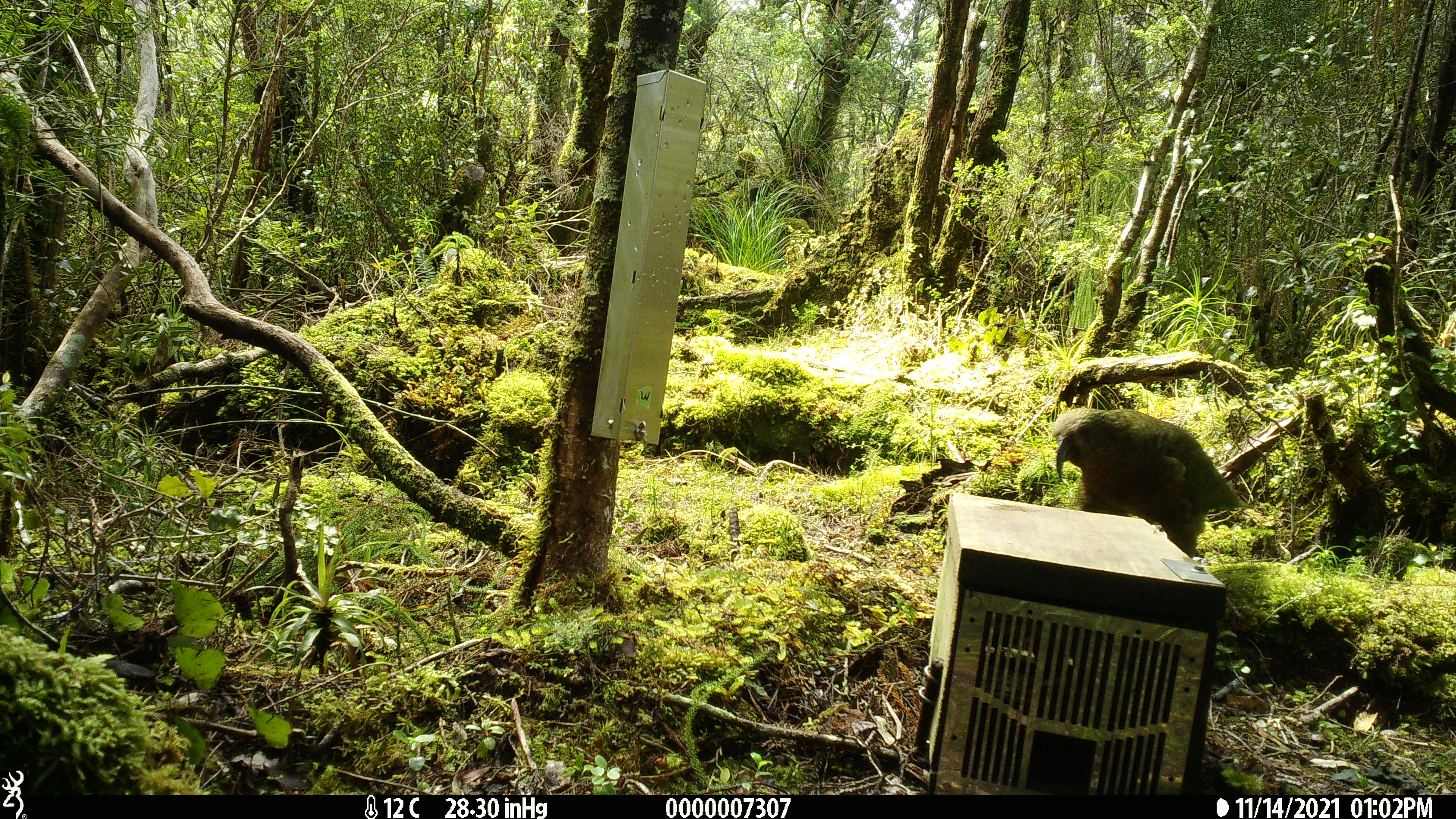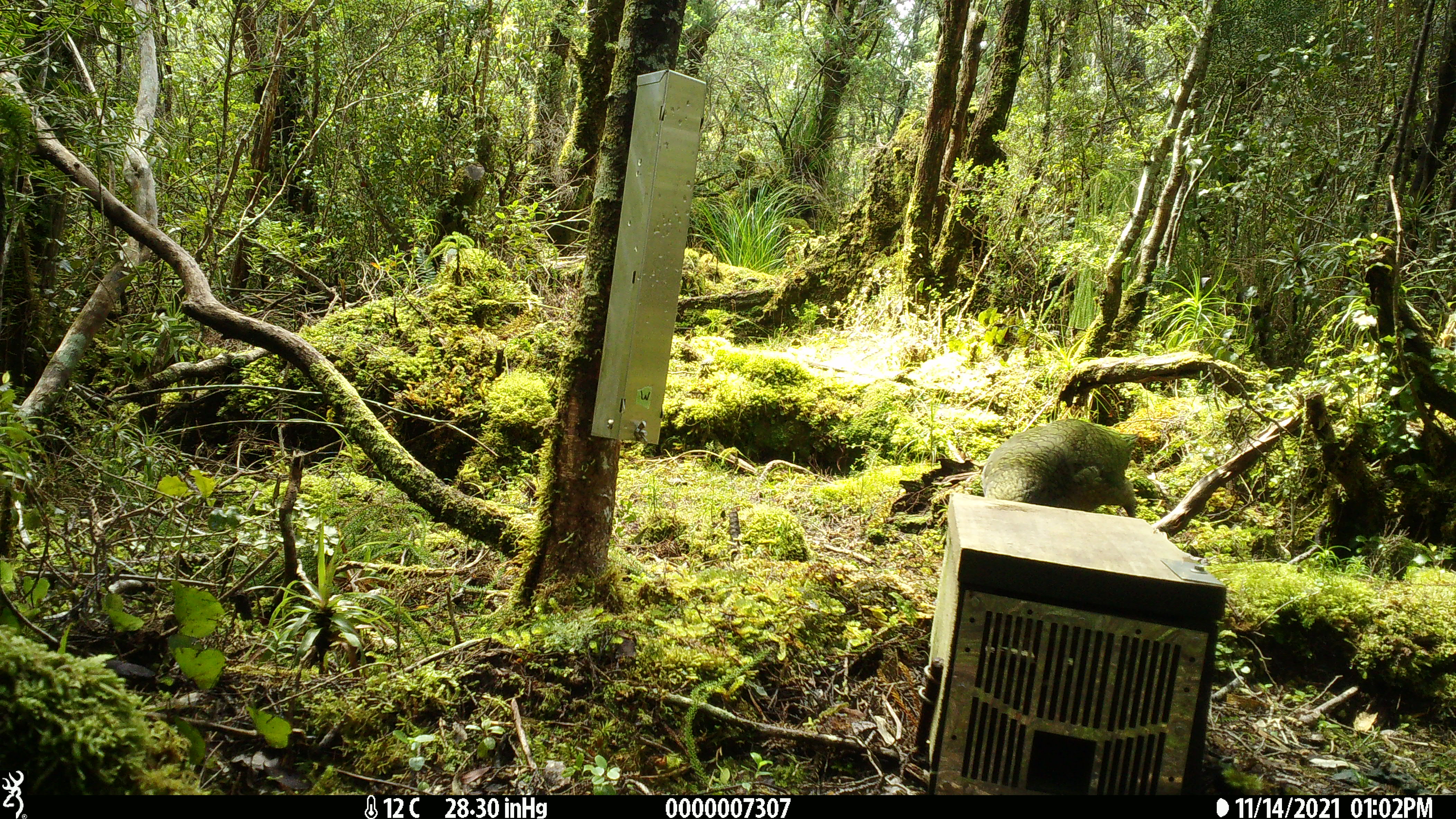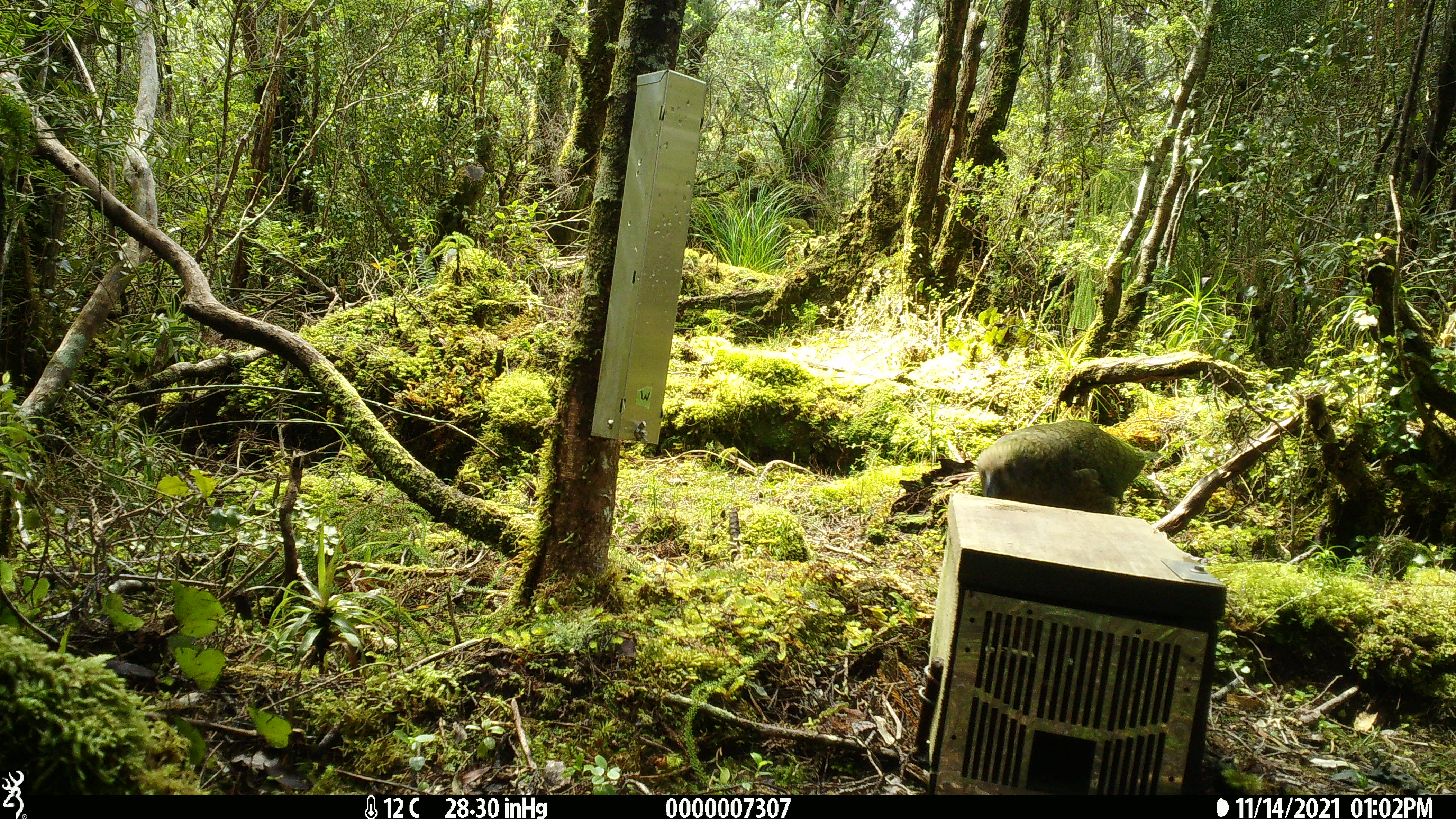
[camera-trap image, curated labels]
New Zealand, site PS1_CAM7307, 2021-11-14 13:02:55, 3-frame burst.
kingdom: Animalia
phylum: Chordata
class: Aves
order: Psittaciformes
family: Strigopidae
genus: Nestor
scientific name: Nestor notabilis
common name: kea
Kea (Nestor notabilis).